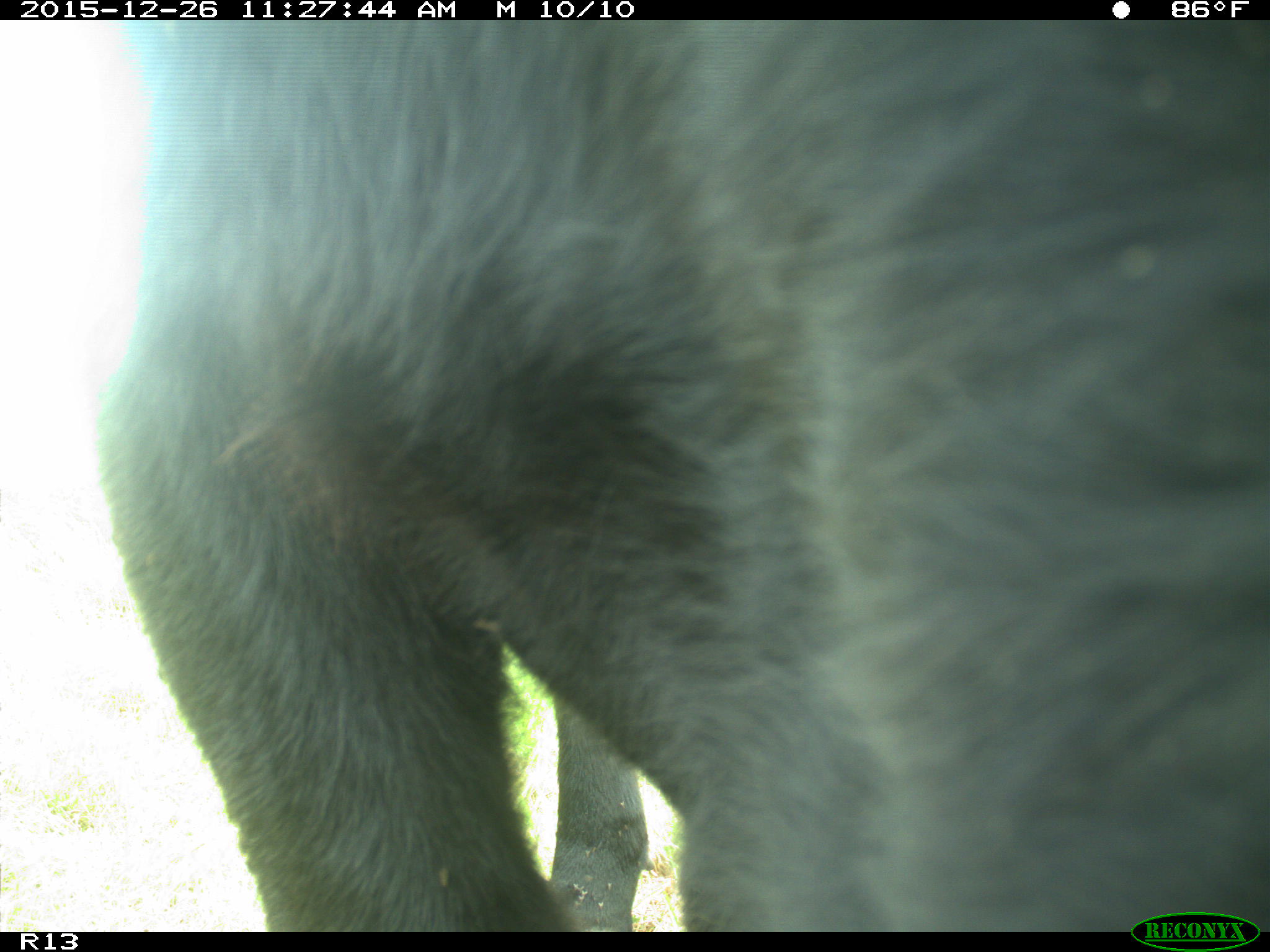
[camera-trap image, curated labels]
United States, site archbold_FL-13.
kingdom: Animalia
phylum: Chordata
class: Mammalia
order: Artiodactyla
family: Bovidae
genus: Bos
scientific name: Bos taurus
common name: domestic cow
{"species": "Bos taurus (domestic cow)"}